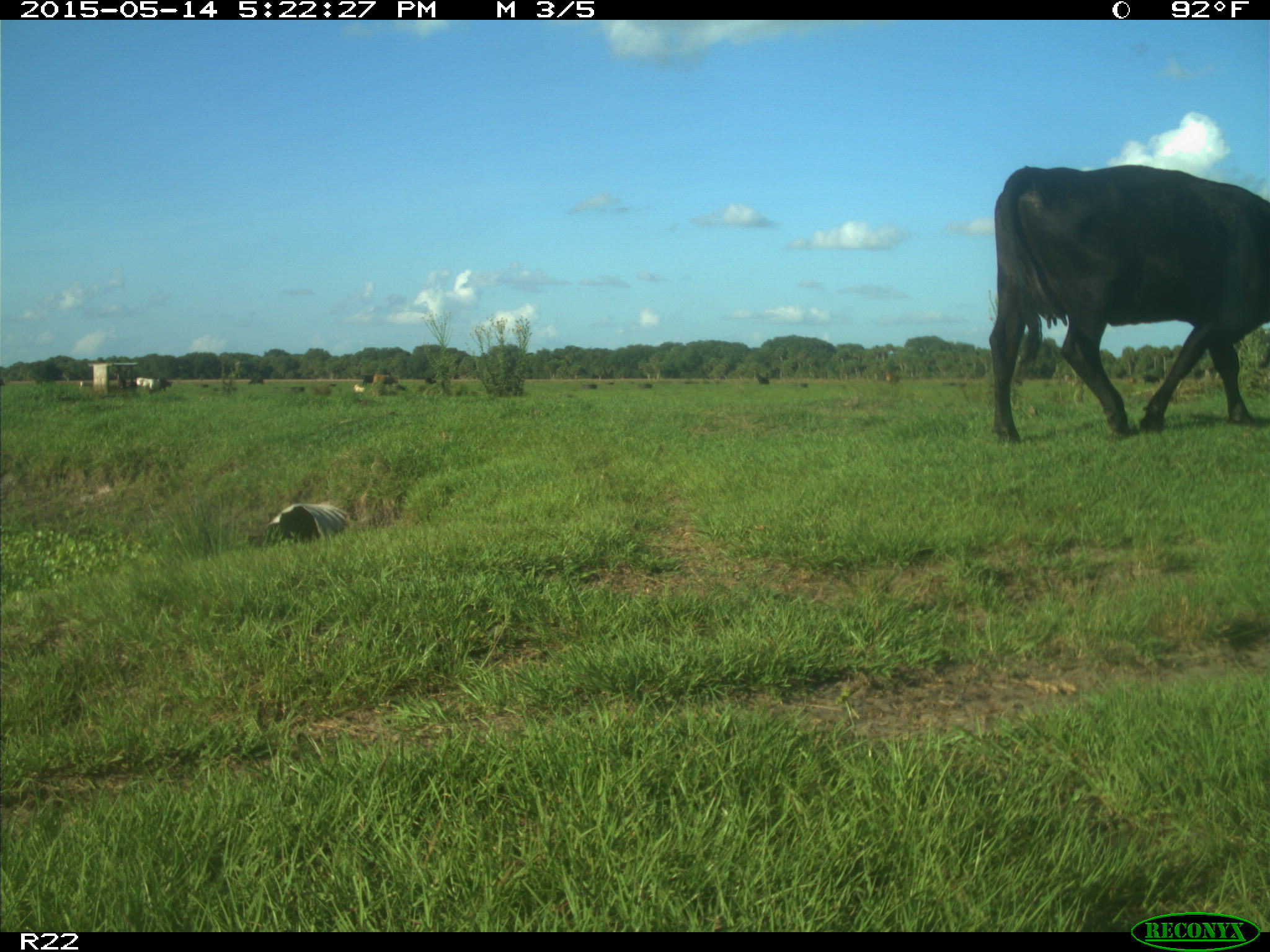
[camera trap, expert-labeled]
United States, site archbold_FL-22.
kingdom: Animalia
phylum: Chordata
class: Mammalia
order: Artiodactyla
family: Bovidae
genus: Bos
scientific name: Bos taurus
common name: domestic cow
Bos taurus (domestic cow).